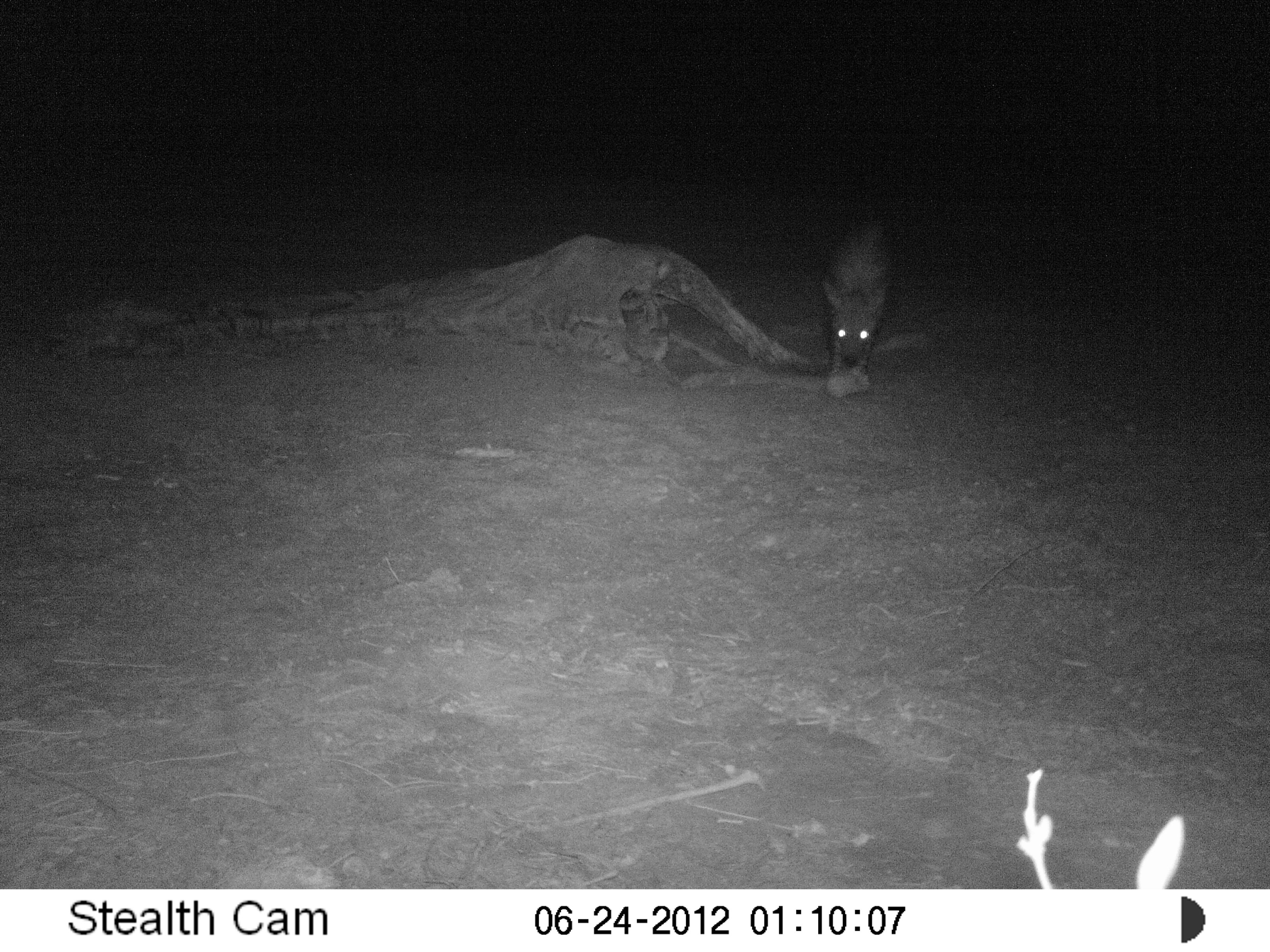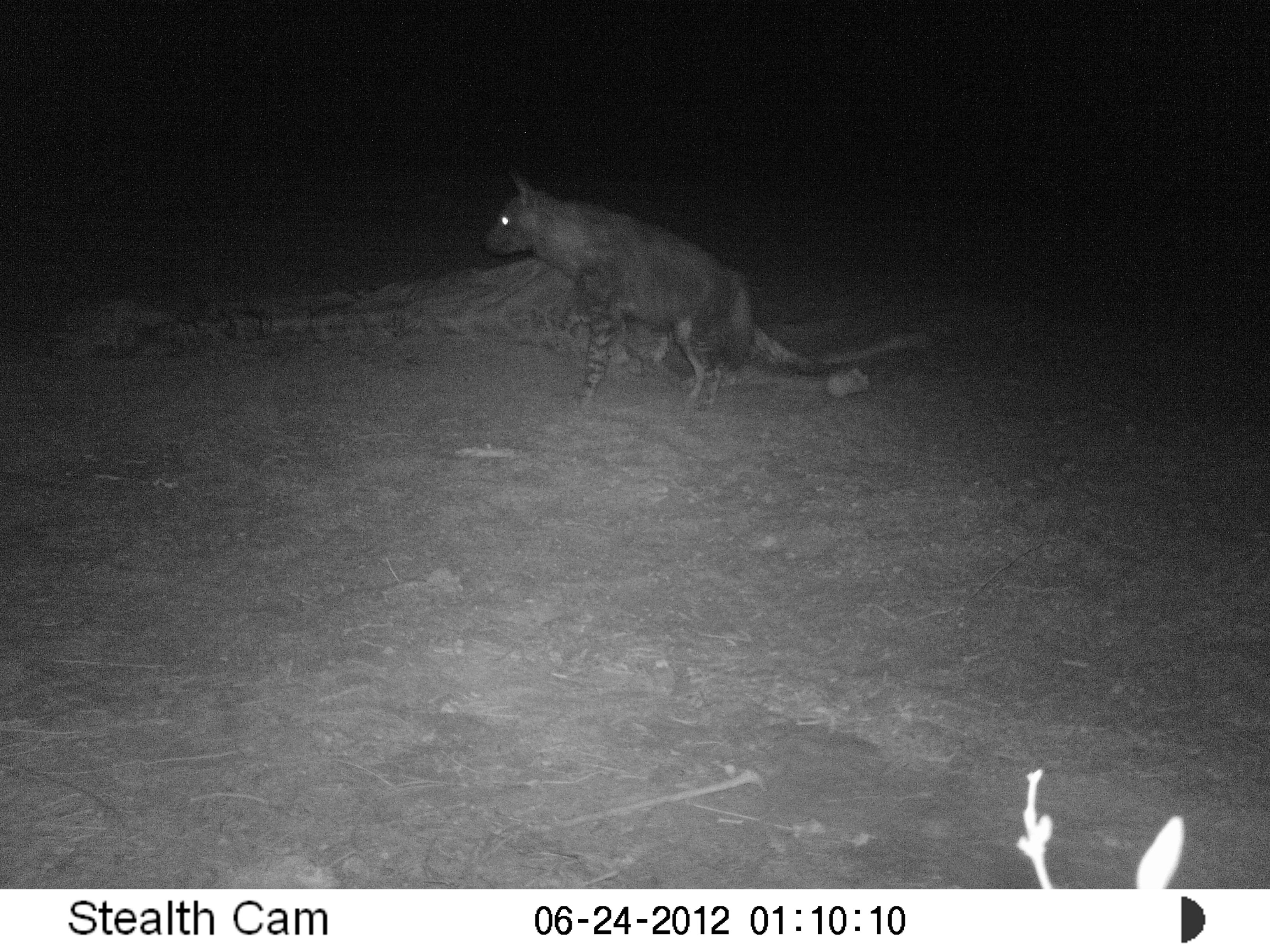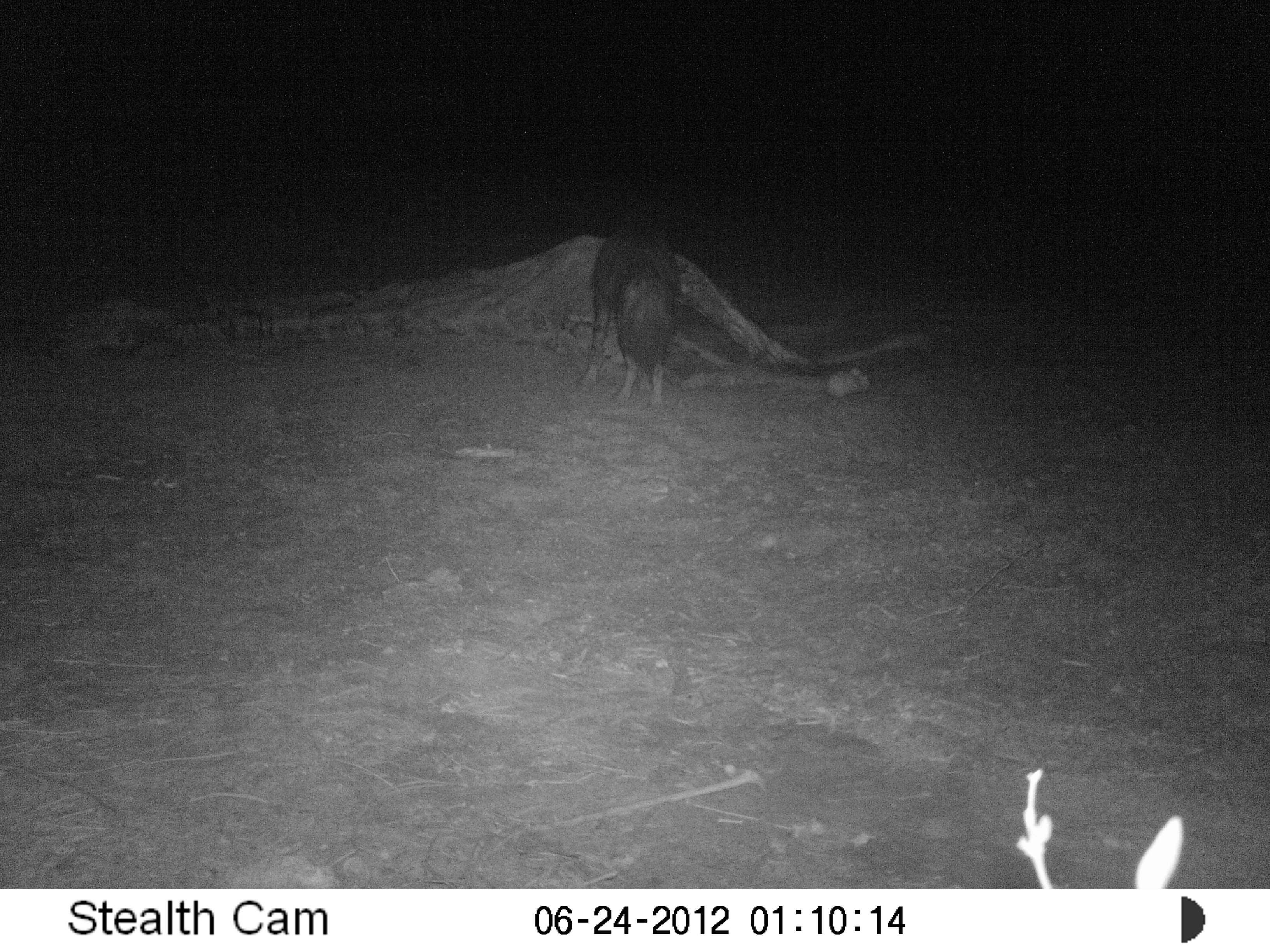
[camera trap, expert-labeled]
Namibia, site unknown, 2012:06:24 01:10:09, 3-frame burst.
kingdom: Animalia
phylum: Chordata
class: Mammalia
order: Carnivora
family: Hyaenidae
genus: Parahyaena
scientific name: Parahyaena brunnea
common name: brown hyena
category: hyaena brunnea